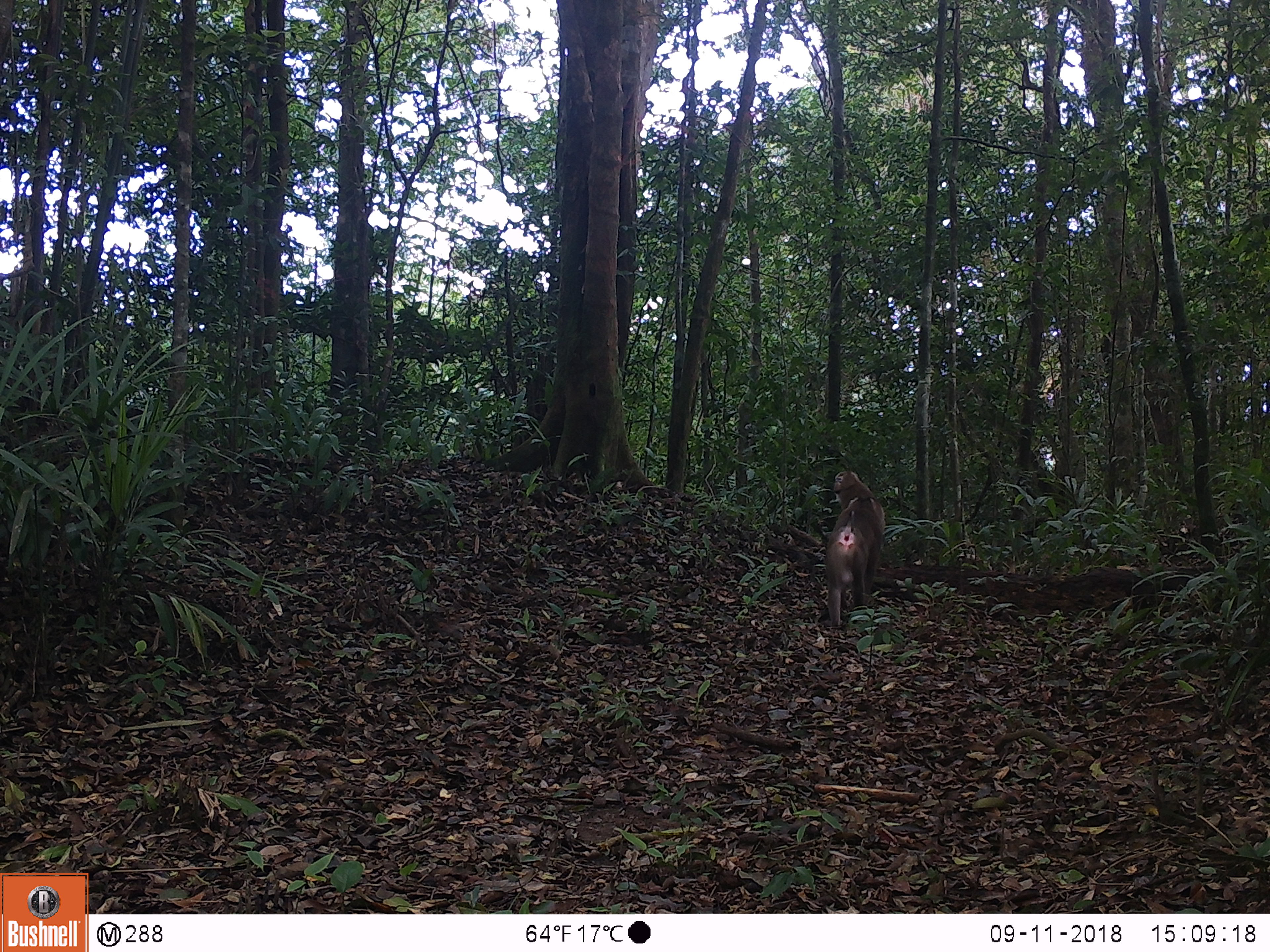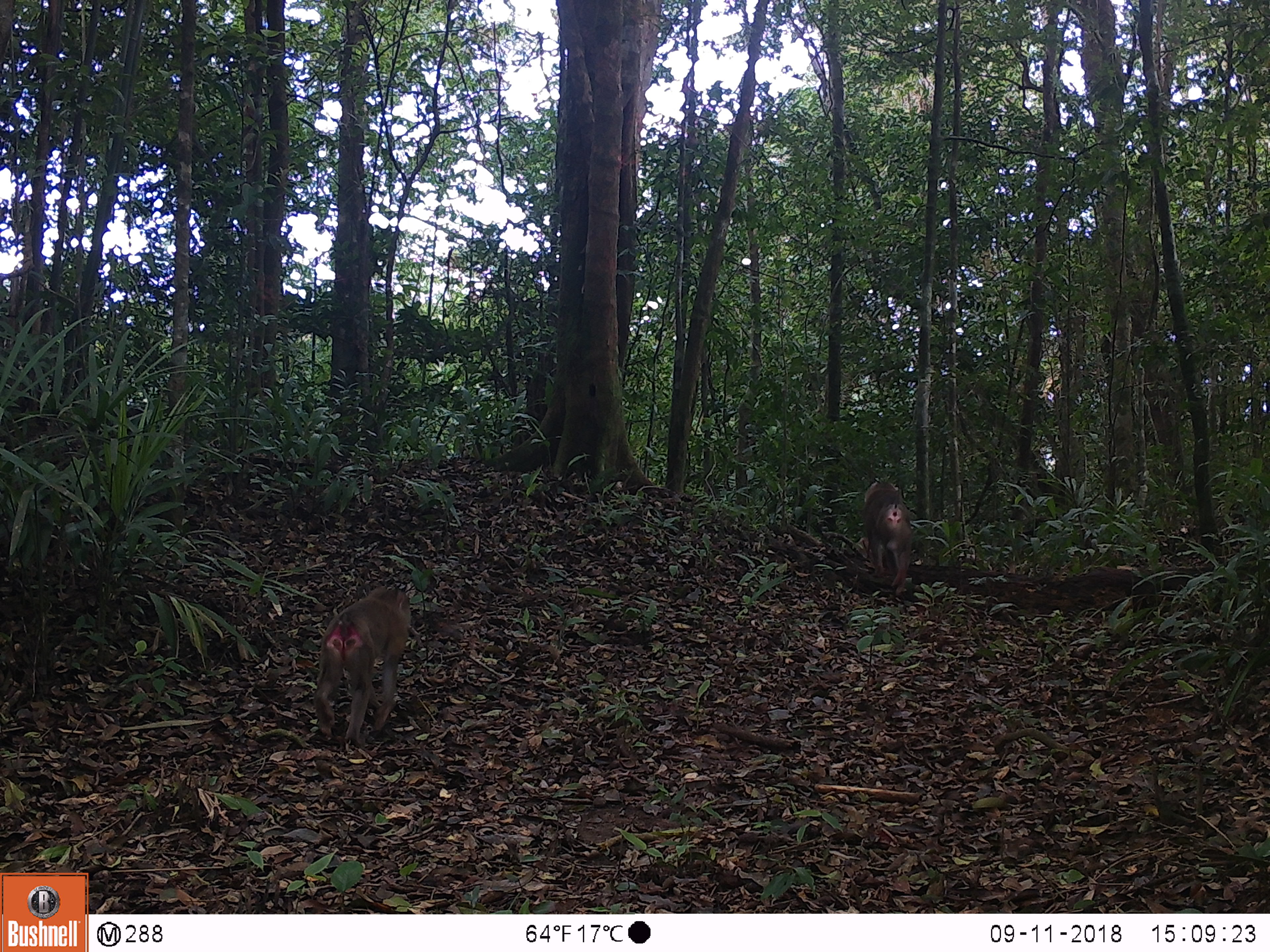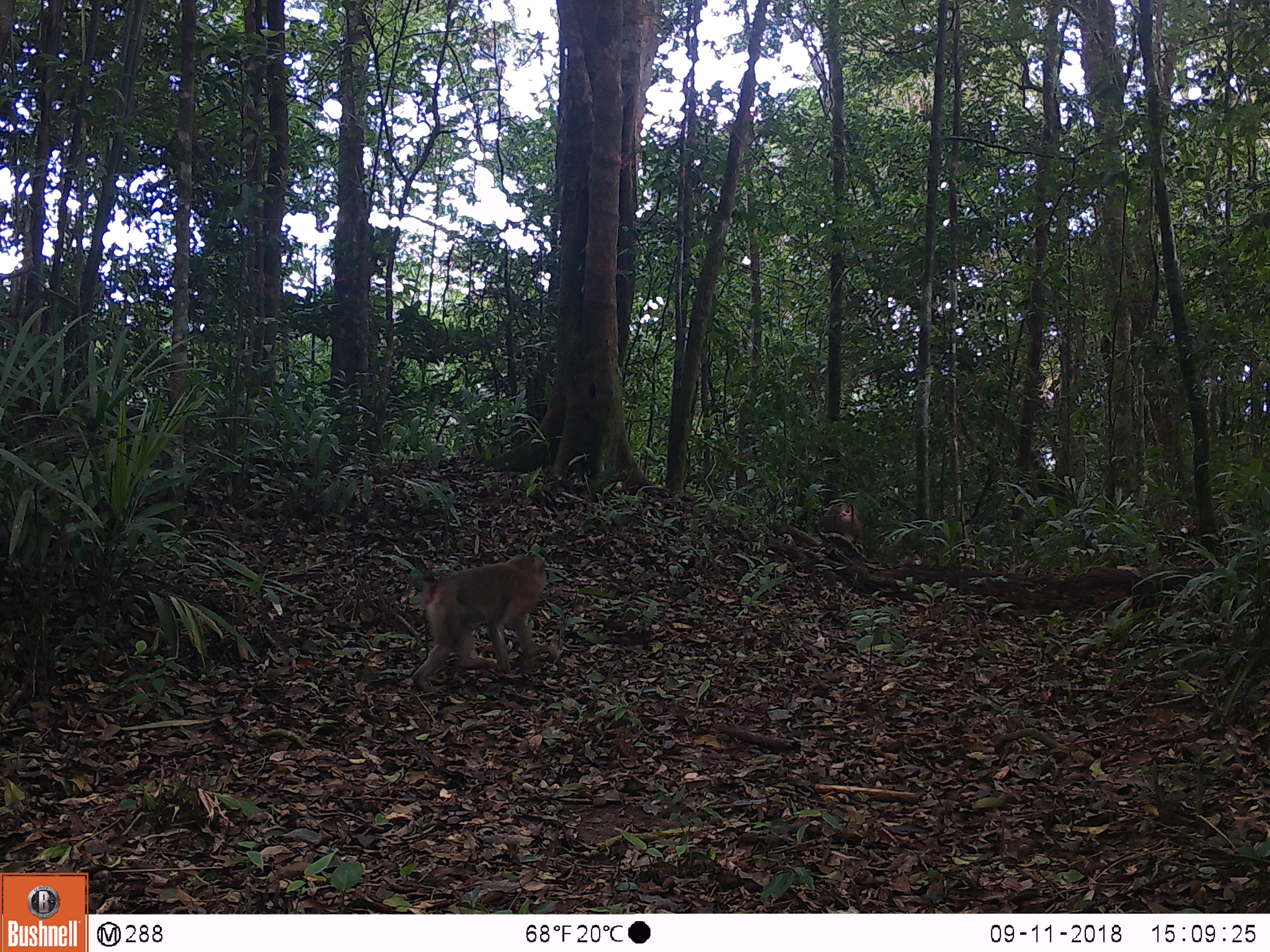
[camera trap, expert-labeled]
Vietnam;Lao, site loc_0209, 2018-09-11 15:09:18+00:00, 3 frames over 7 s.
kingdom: Animalia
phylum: Chordata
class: Mammalia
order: Primates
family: Cercopithecidae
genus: Macaca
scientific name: Macaca nemestrina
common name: pig-tailed macaque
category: pig tailed macaque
Pig tailed macaque (pig-tailed macaque) (Macaca nemestrina). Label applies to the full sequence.